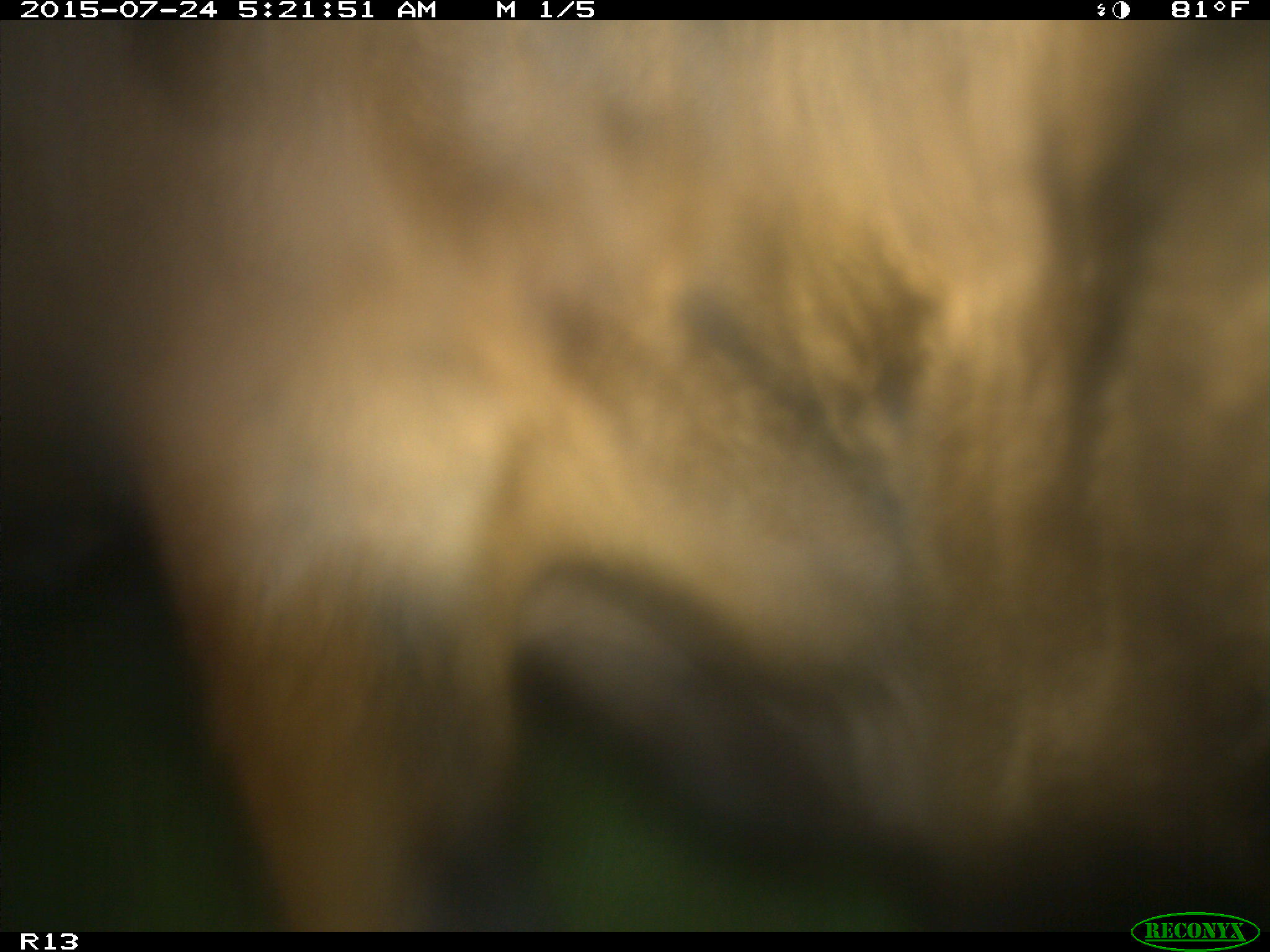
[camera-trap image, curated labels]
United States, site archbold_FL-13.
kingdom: Animalia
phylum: Chordata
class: Mammalia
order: Artiodactyla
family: Bovidae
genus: Bos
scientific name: Bos taurus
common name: domestic cow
Bos taurus (domestic cow).